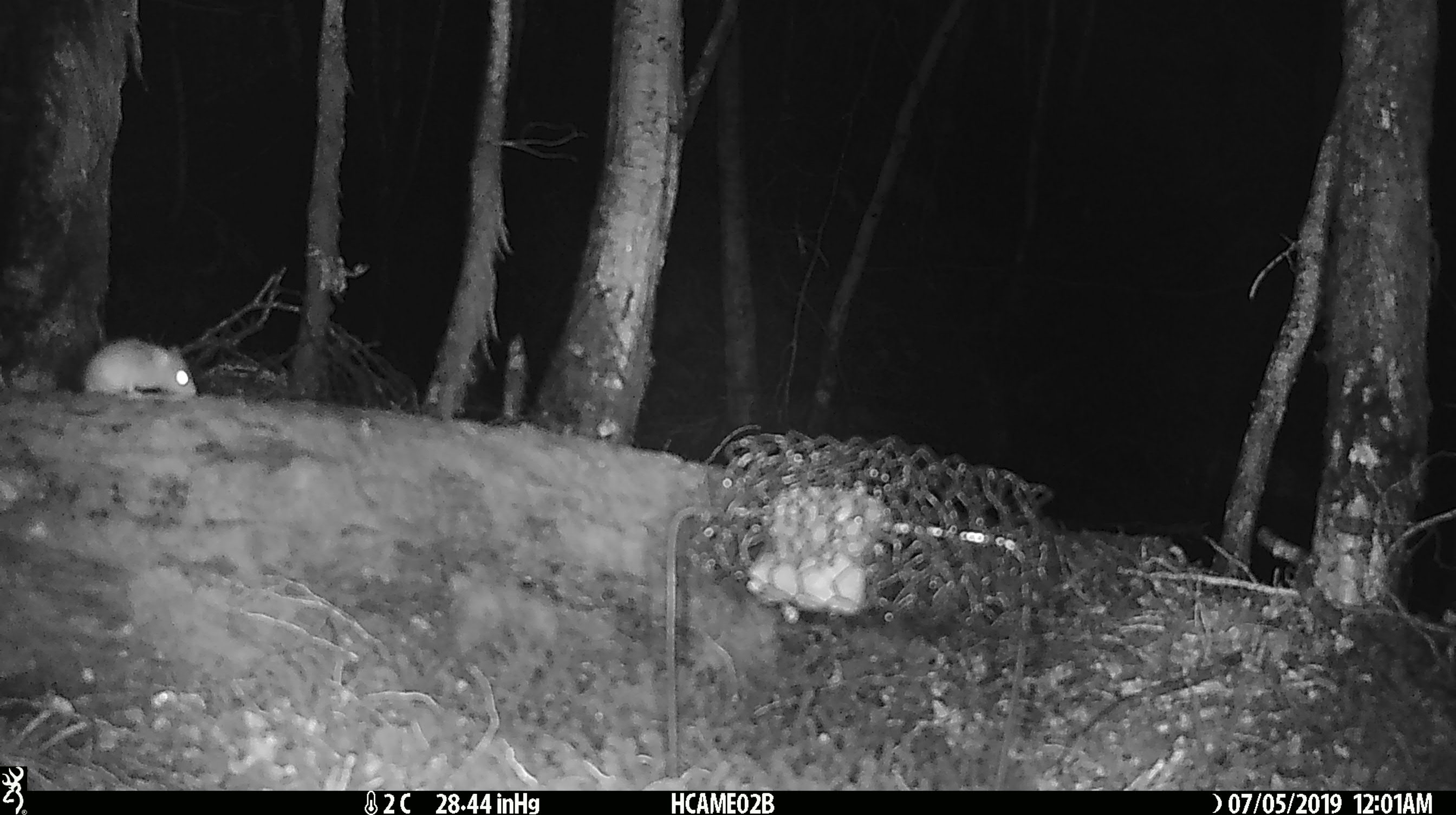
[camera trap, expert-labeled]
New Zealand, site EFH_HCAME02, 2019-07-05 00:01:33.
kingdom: Animalia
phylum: Chordata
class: Mammalia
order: Rodentia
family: Muridae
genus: Mus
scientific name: Mus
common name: mouse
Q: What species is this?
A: Mouse (Mus).